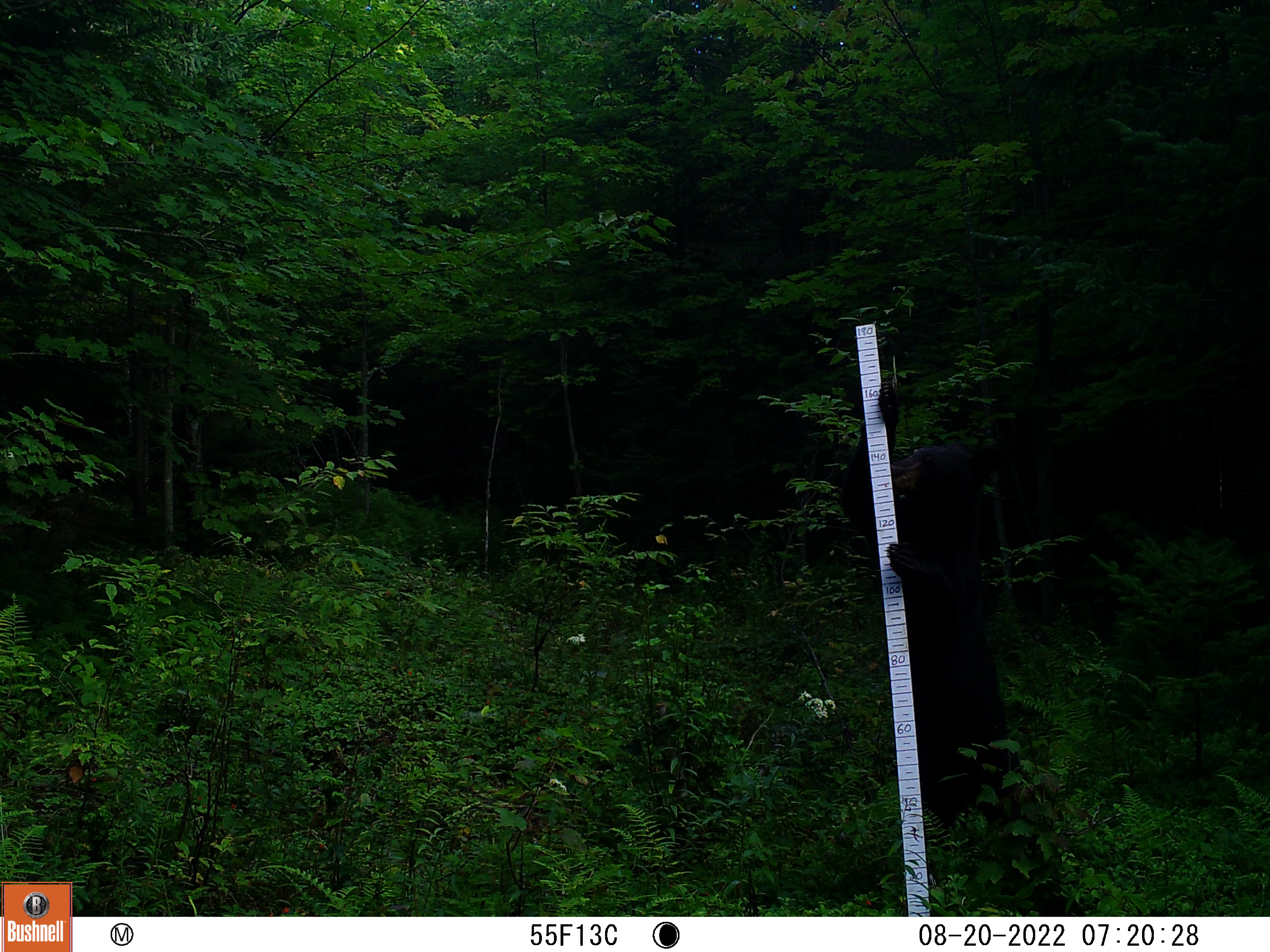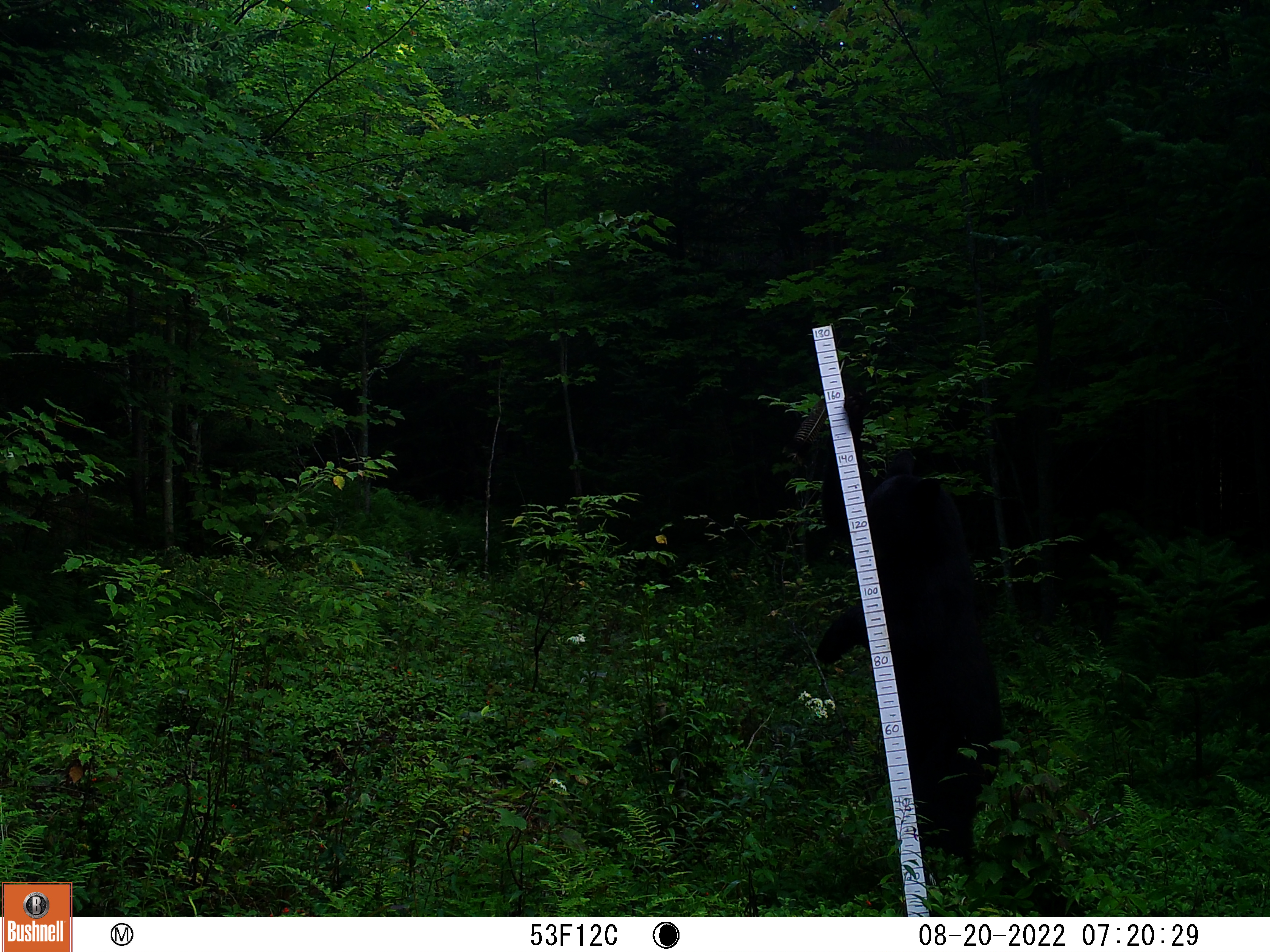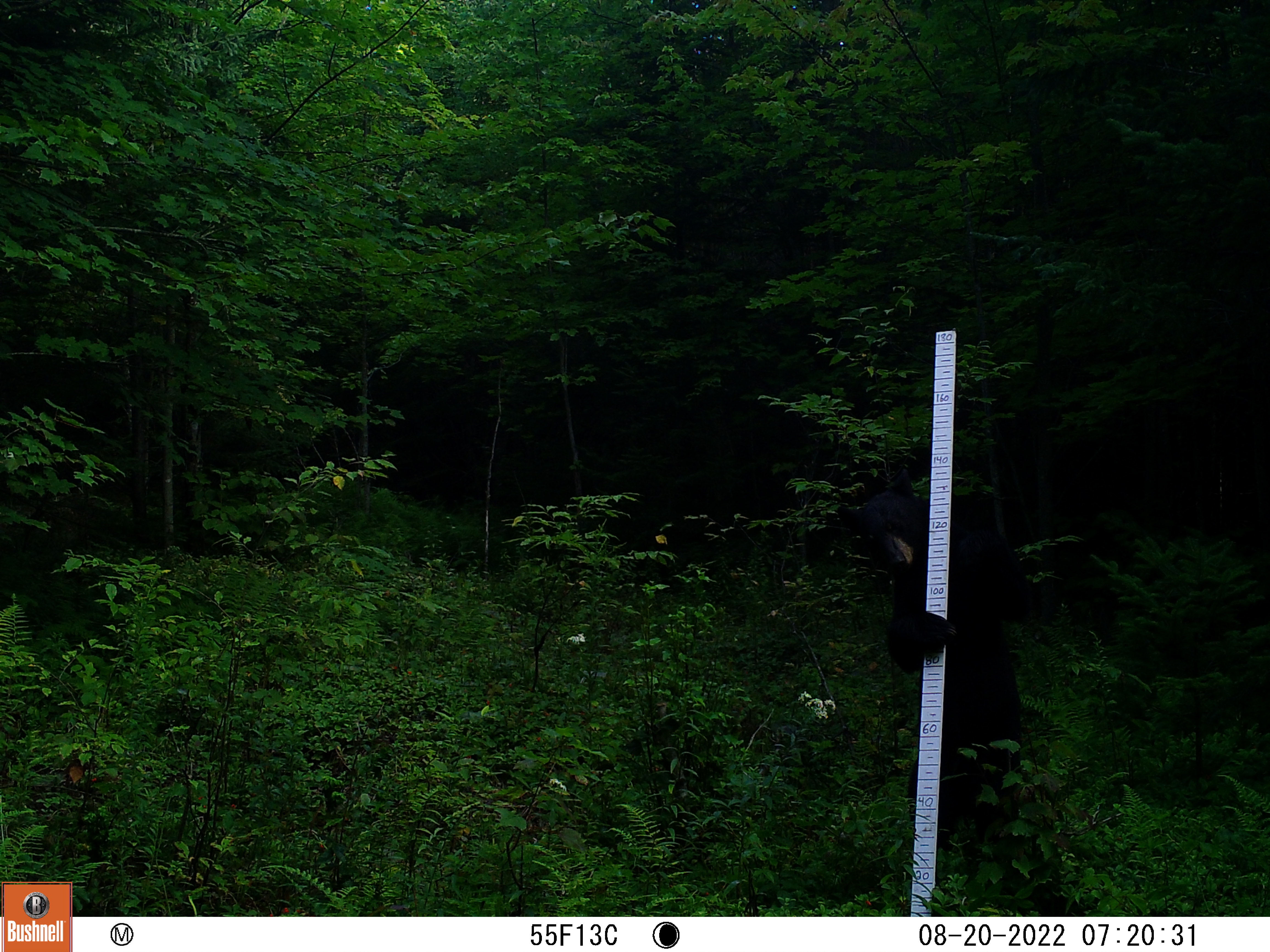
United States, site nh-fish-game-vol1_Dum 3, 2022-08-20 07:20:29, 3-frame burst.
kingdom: Animalia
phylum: Chordata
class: Mammalia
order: Carnivora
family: Ursidae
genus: Ursus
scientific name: Ursus americanus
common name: black bear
Black bear (Ursus americanus).